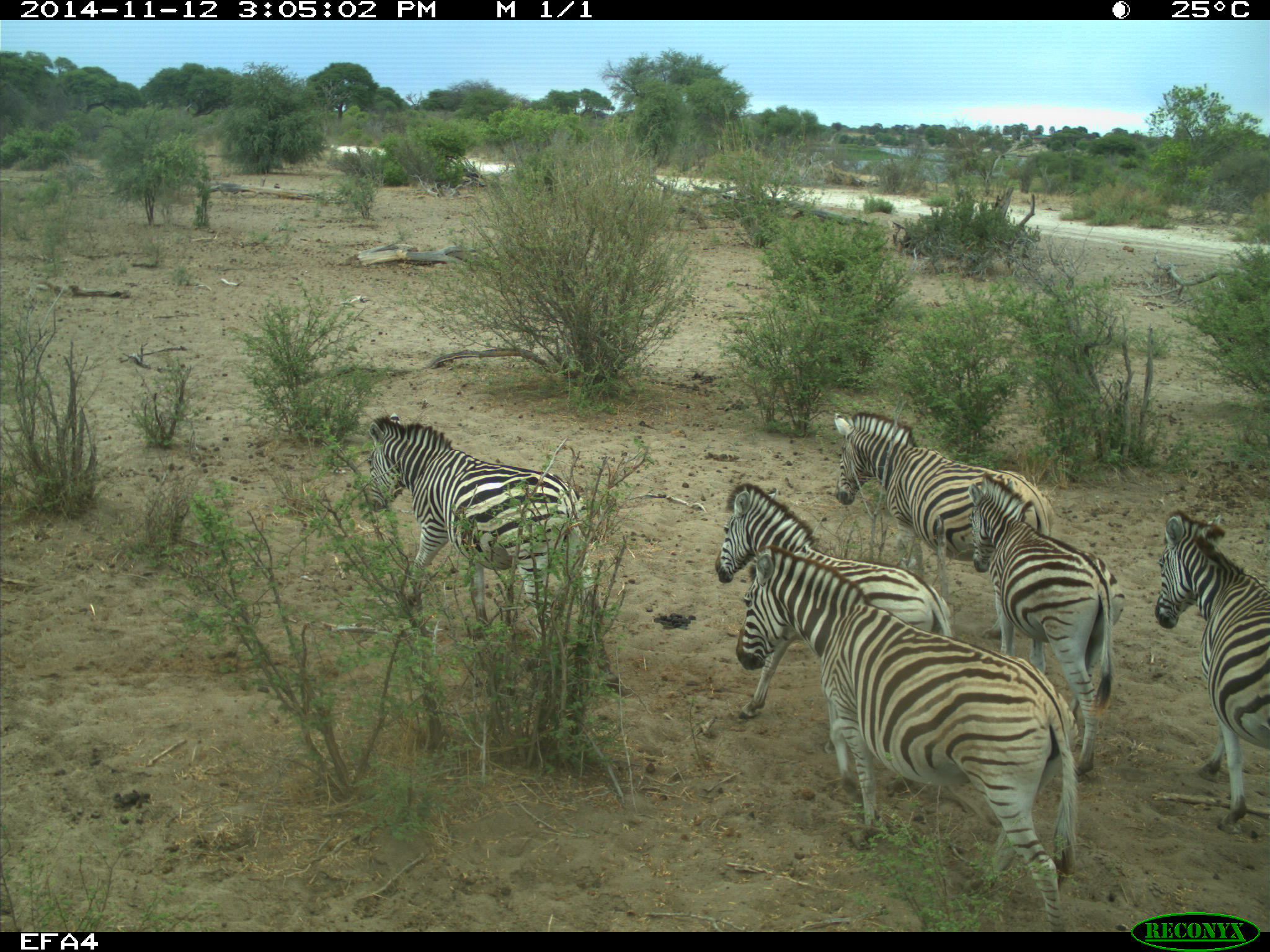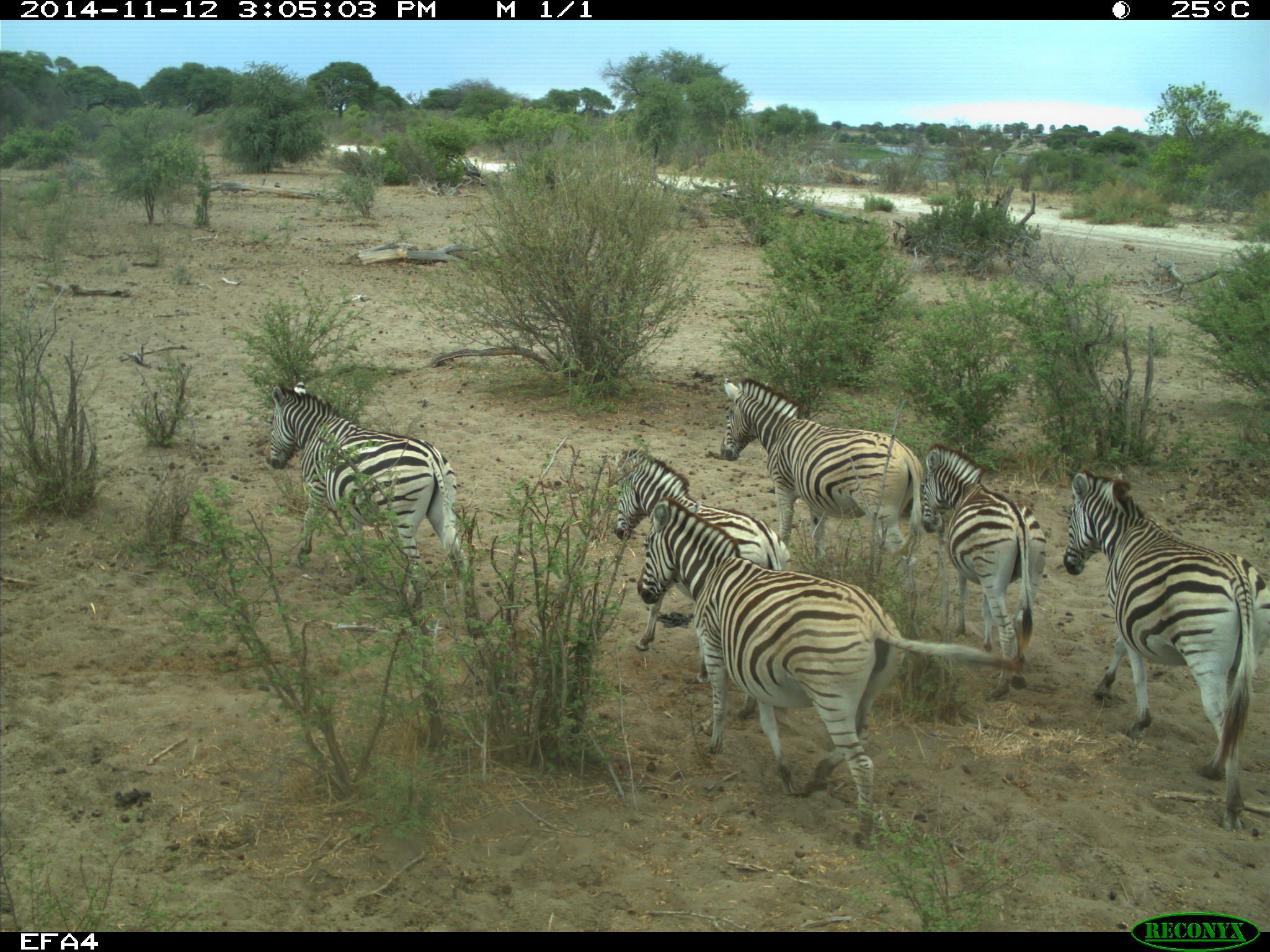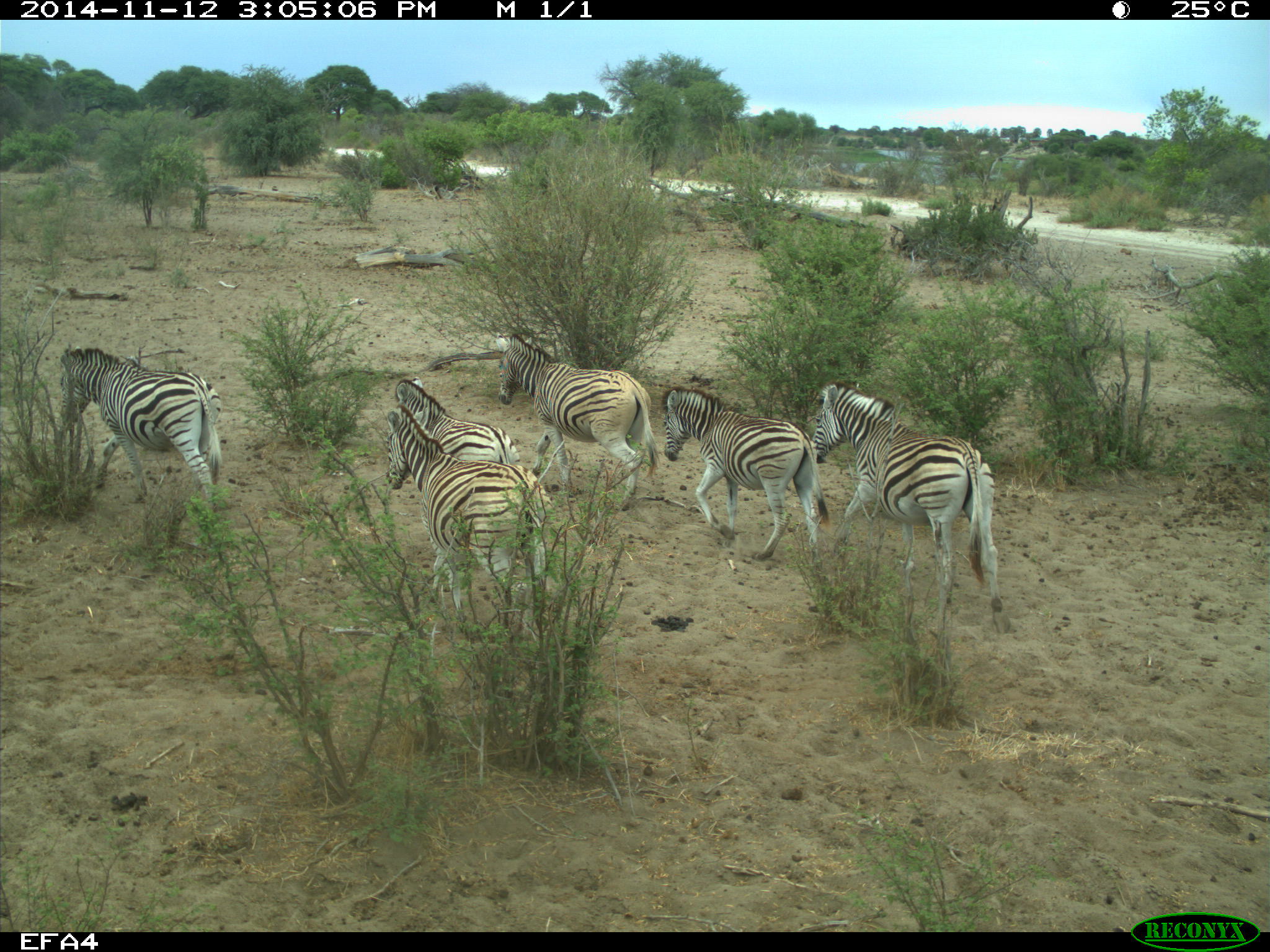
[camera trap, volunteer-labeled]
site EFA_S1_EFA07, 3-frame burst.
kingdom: Animalia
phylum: Chordata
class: Mammalia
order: Perissodactyla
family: Equidae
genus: Equus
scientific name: Equus quagga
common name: plains zebra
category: zebraplains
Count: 6.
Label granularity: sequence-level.